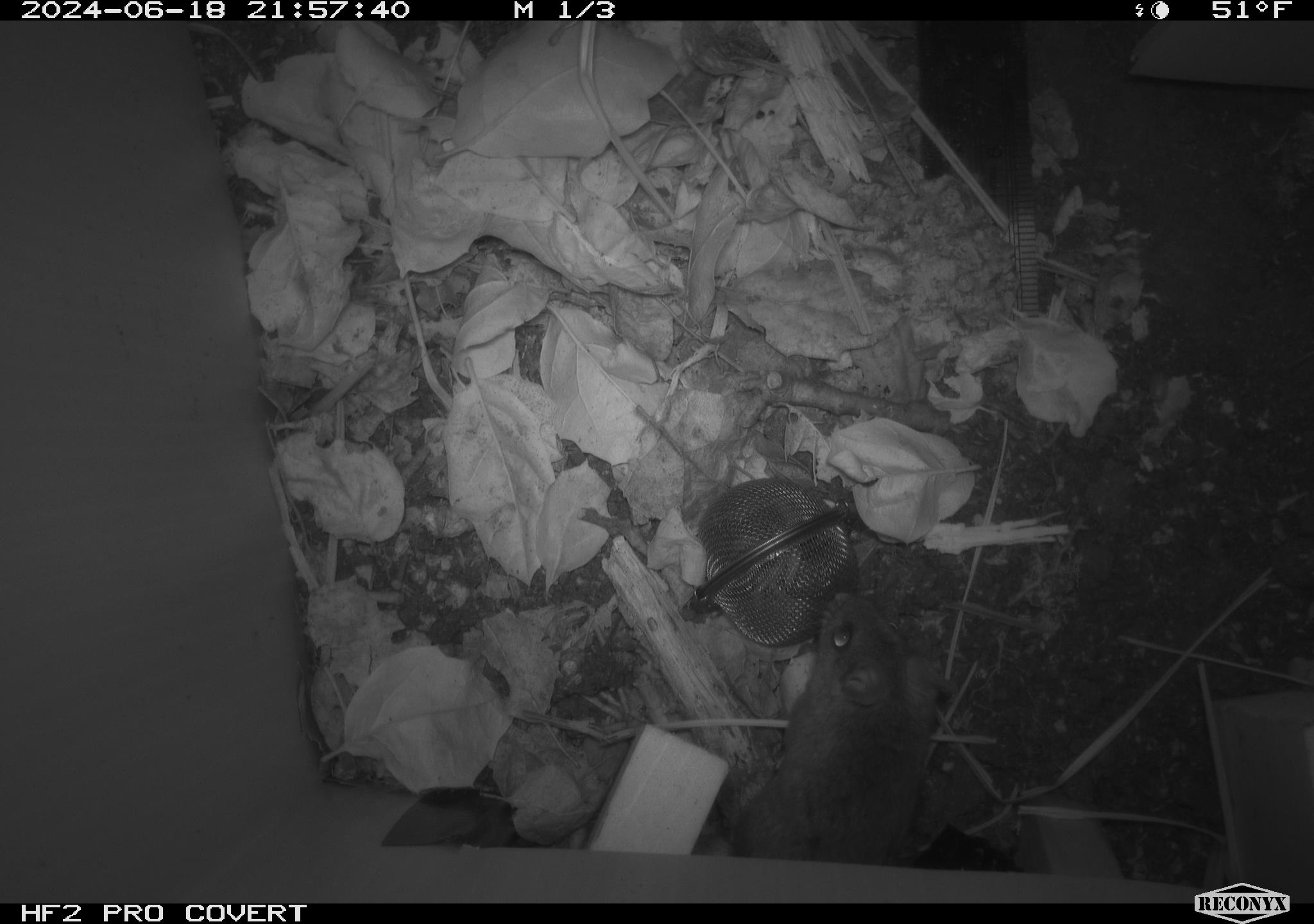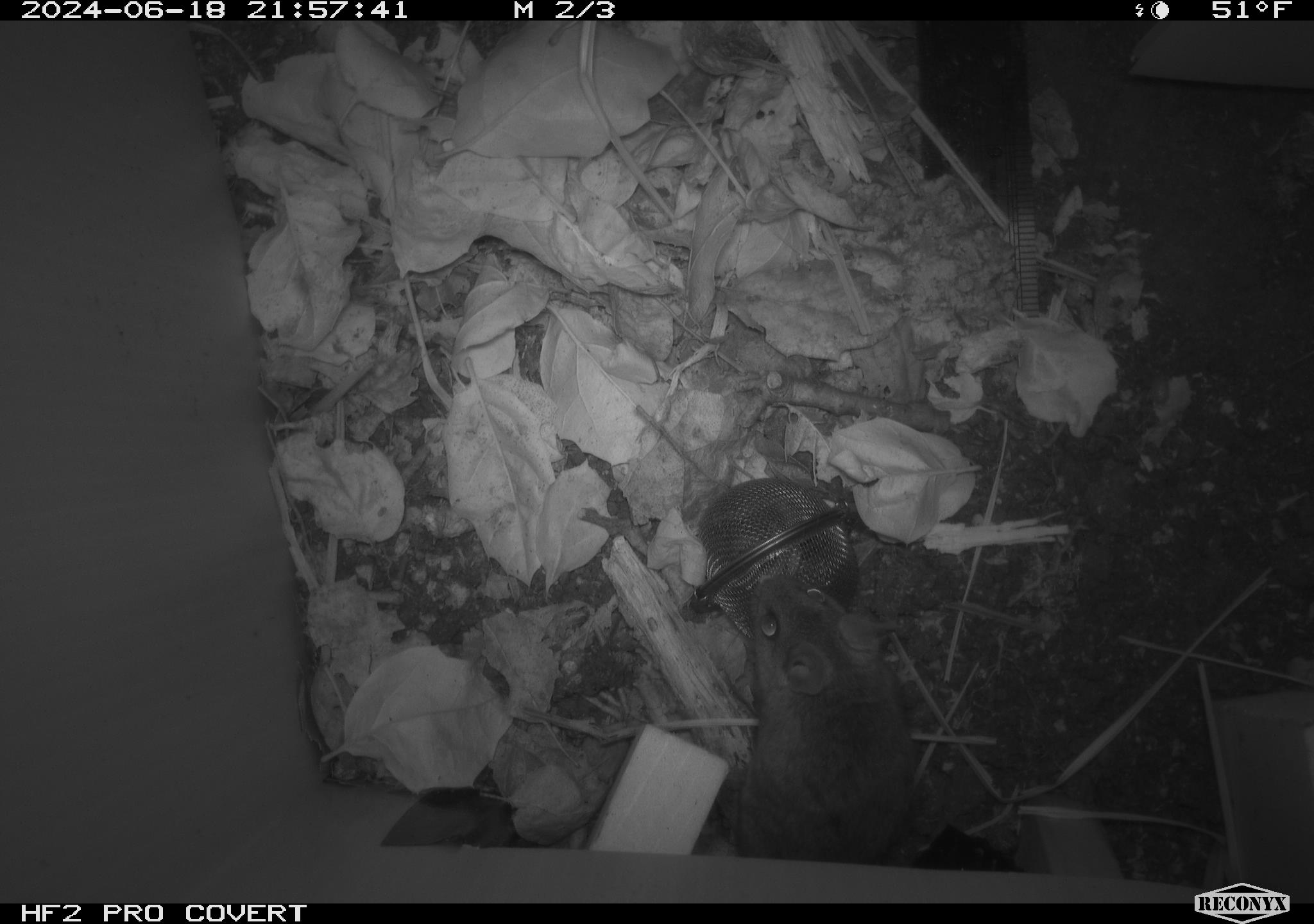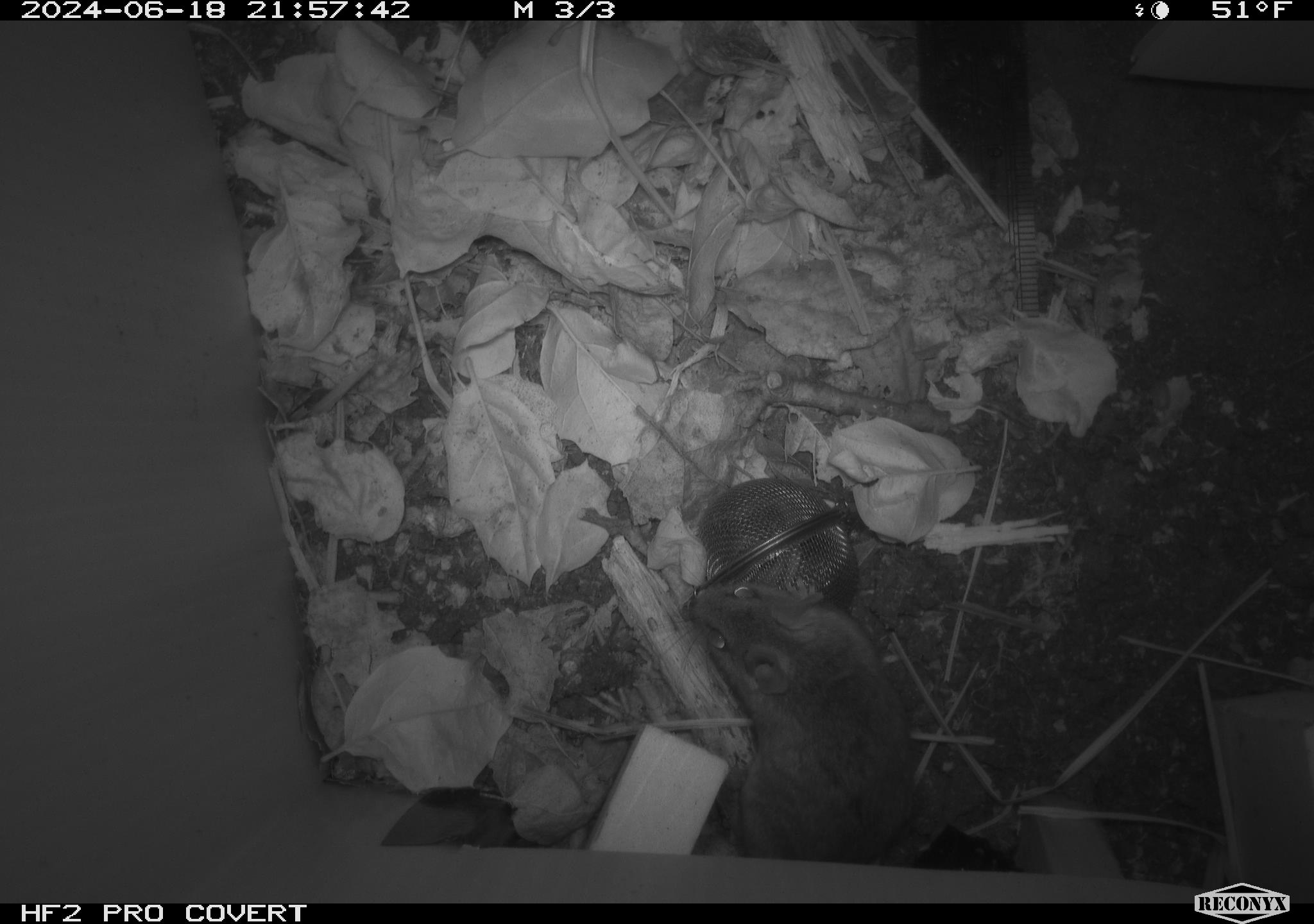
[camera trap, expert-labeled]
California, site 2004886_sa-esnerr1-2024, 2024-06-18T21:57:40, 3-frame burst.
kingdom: Animalia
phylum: Chordata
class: Mammalia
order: Rodentia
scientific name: Rodentia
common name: rodent